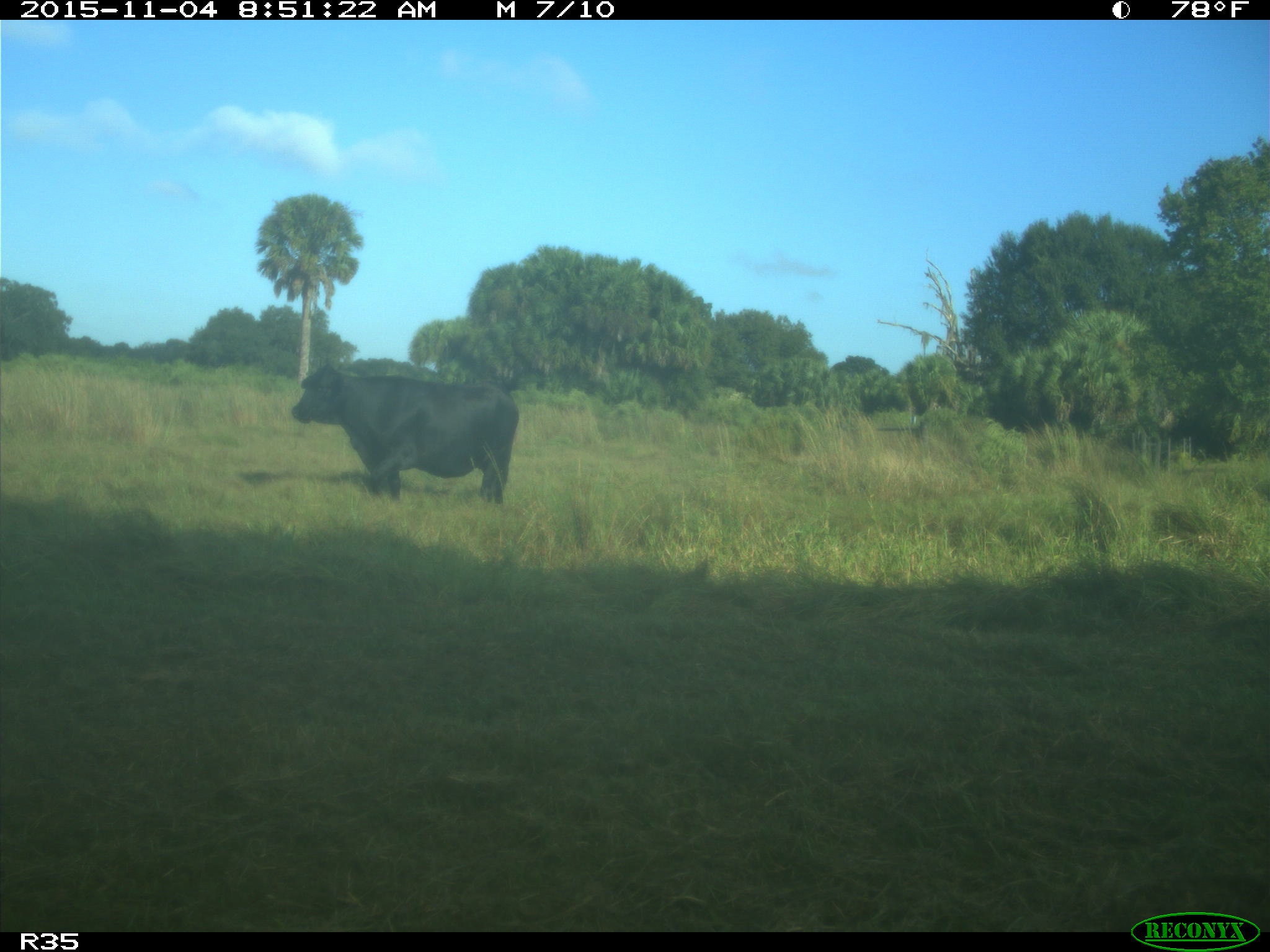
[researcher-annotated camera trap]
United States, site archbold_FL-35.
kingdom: Animalia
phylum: Chordata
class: Mammalia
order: Artiodactyla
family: Bovidae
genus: Bos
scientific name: Bos taurus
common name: domestic cow